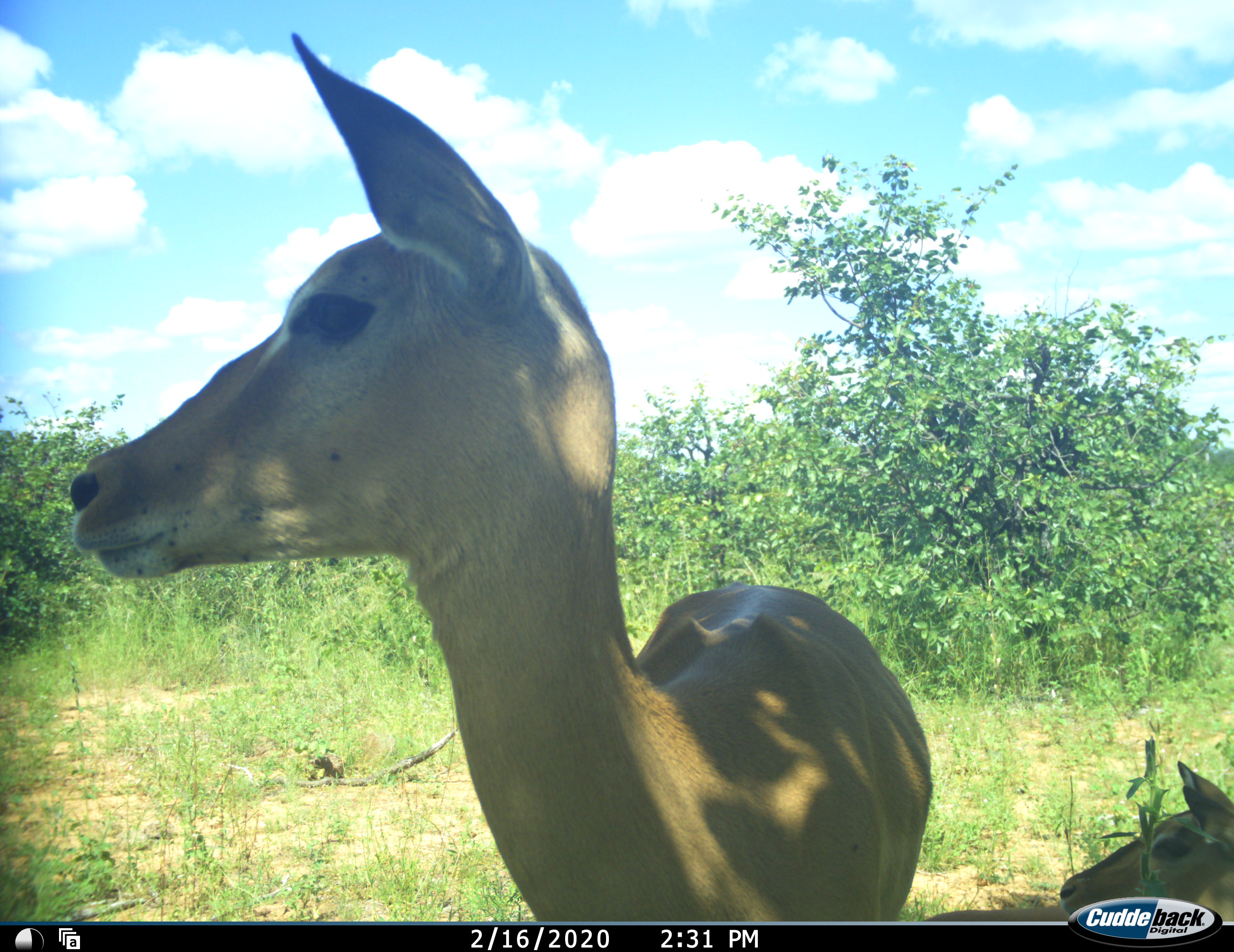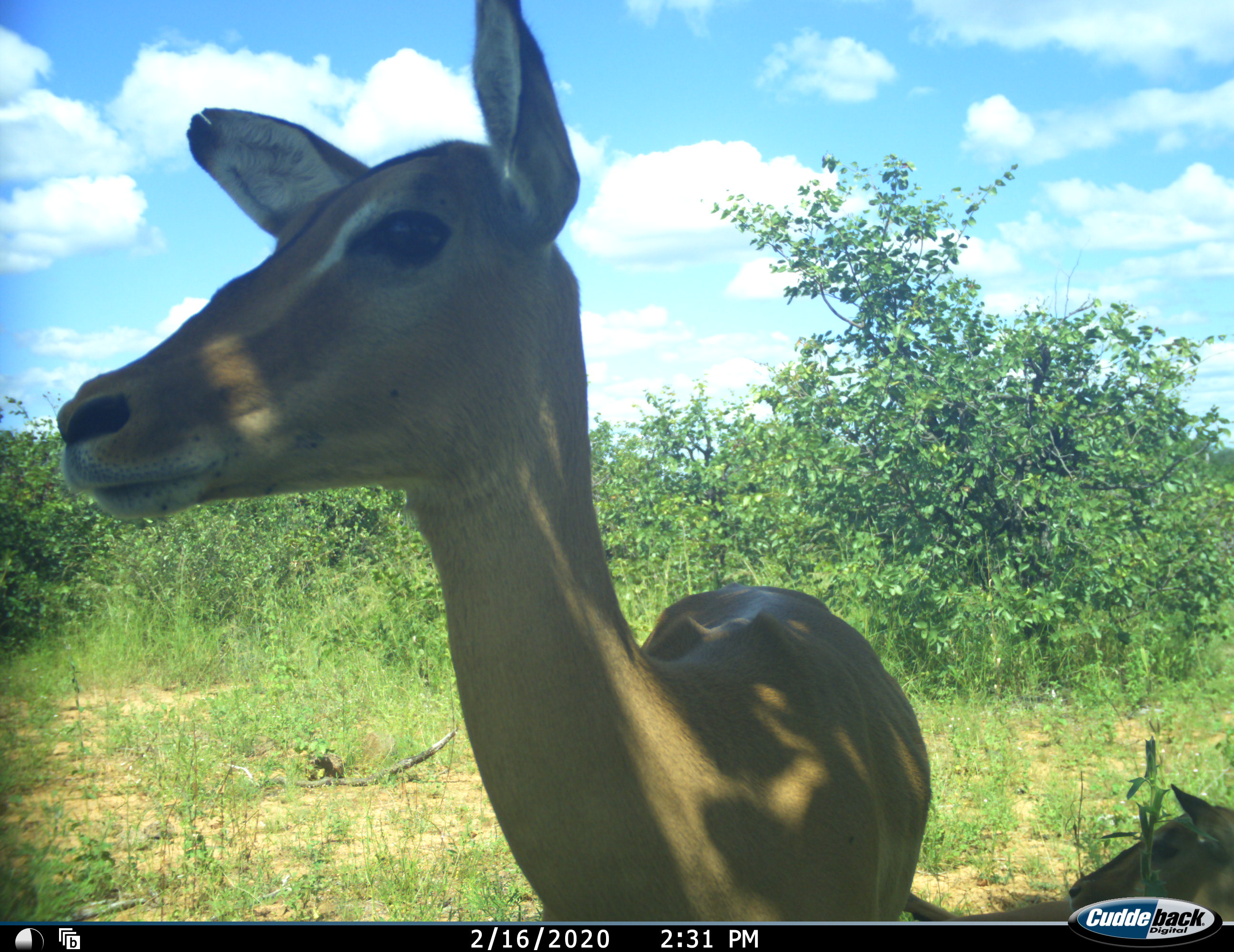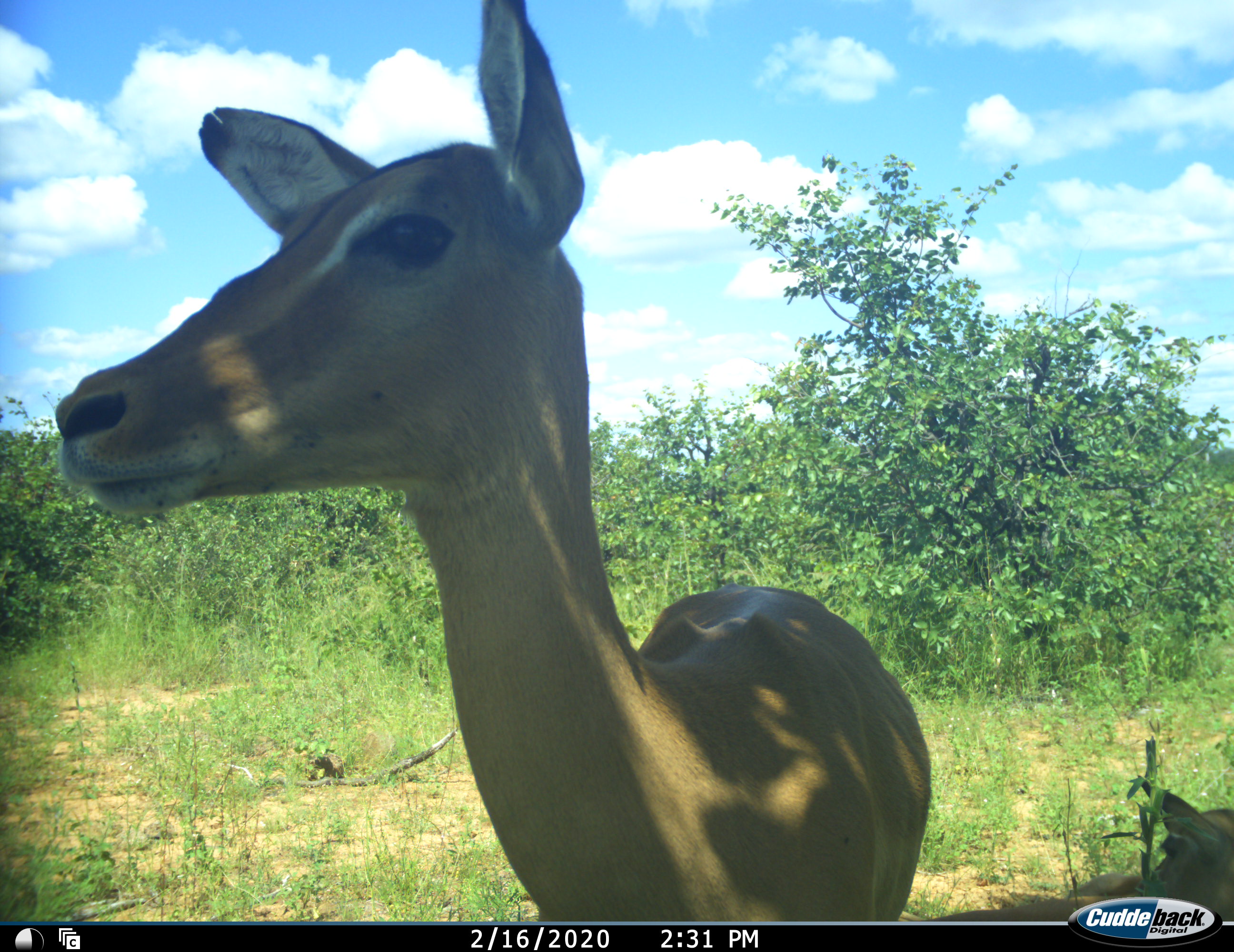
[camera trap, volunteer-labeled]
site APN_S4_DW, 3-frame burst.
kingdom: Animalia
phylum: Chordata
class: Mammalia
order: Artiodactyla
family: Bovidae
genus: Aepyceros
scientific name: Aepyceros melampus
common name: impala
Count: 2.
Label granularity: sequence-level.